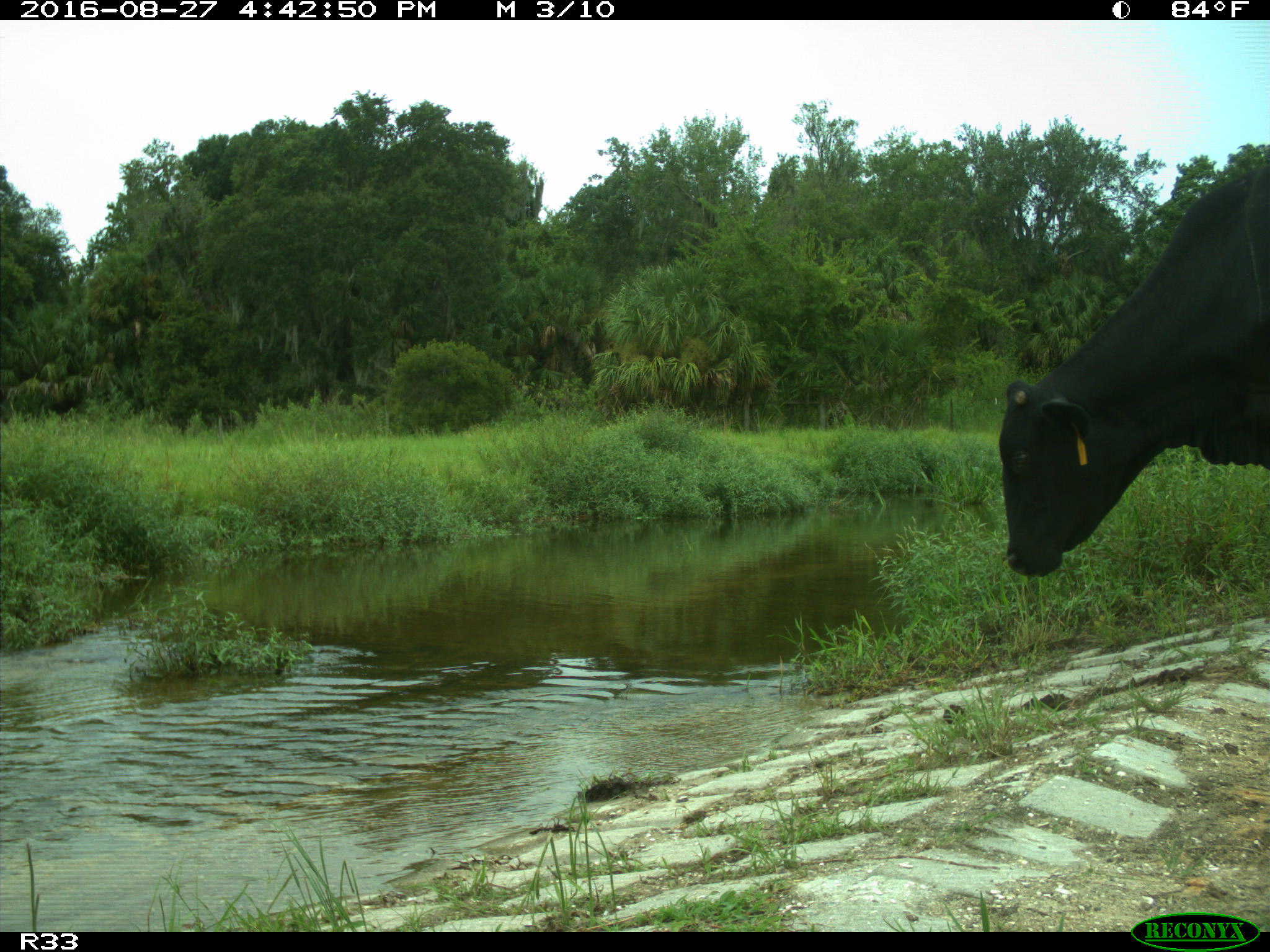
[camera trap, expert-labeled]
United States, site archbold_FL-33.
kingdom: Animalia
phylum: Chordata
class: Mammalia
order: Artiodactyla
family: Bovidae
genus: Bos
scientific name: Bos taurus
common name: domestic cow